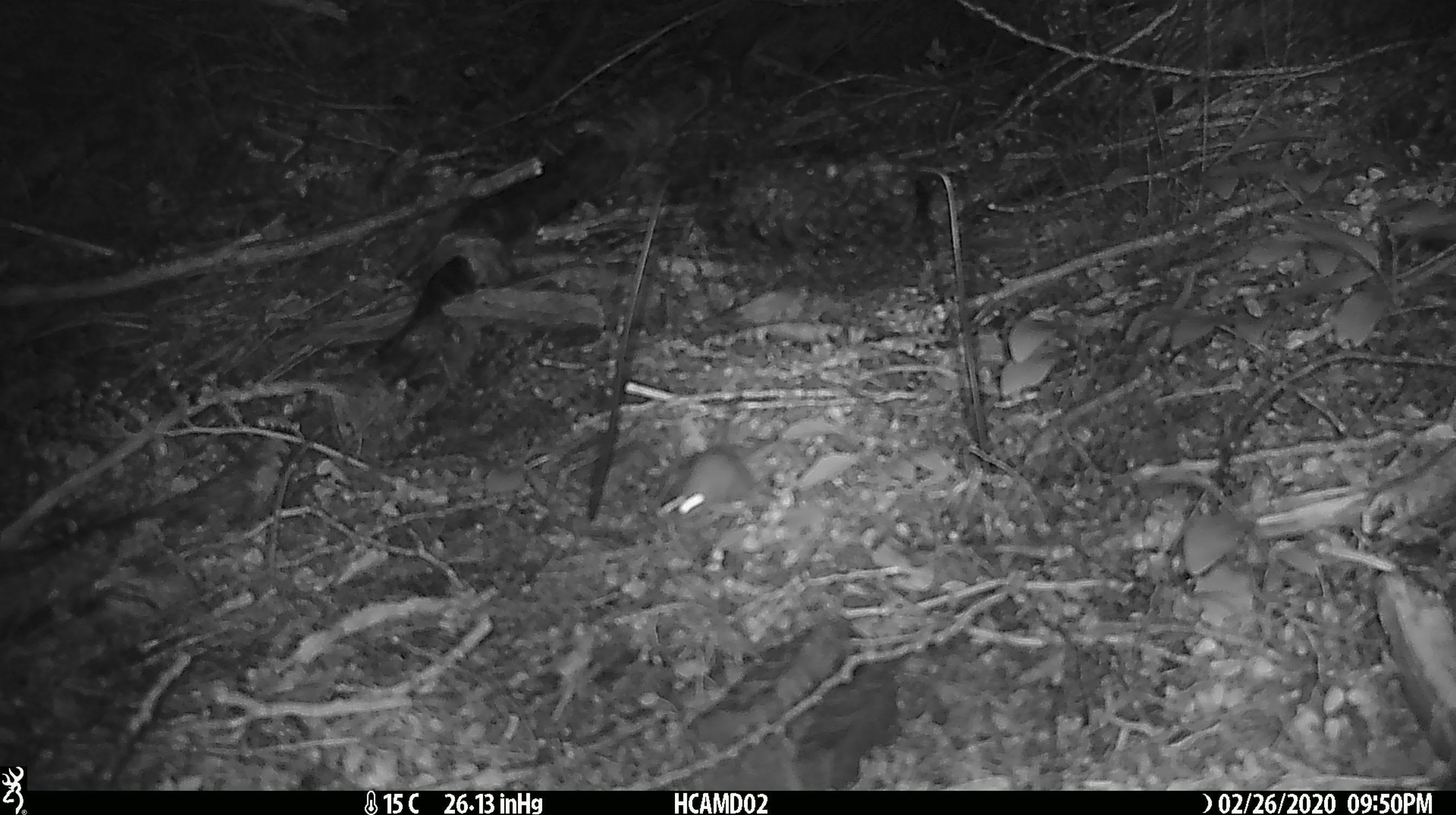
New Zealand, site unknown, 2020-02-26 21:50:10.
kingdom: Animalia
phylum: Chordata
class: Mammalia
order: Rodentia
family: Muridae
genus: Mus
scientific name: Mus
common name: mouse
Mouse (Mus).